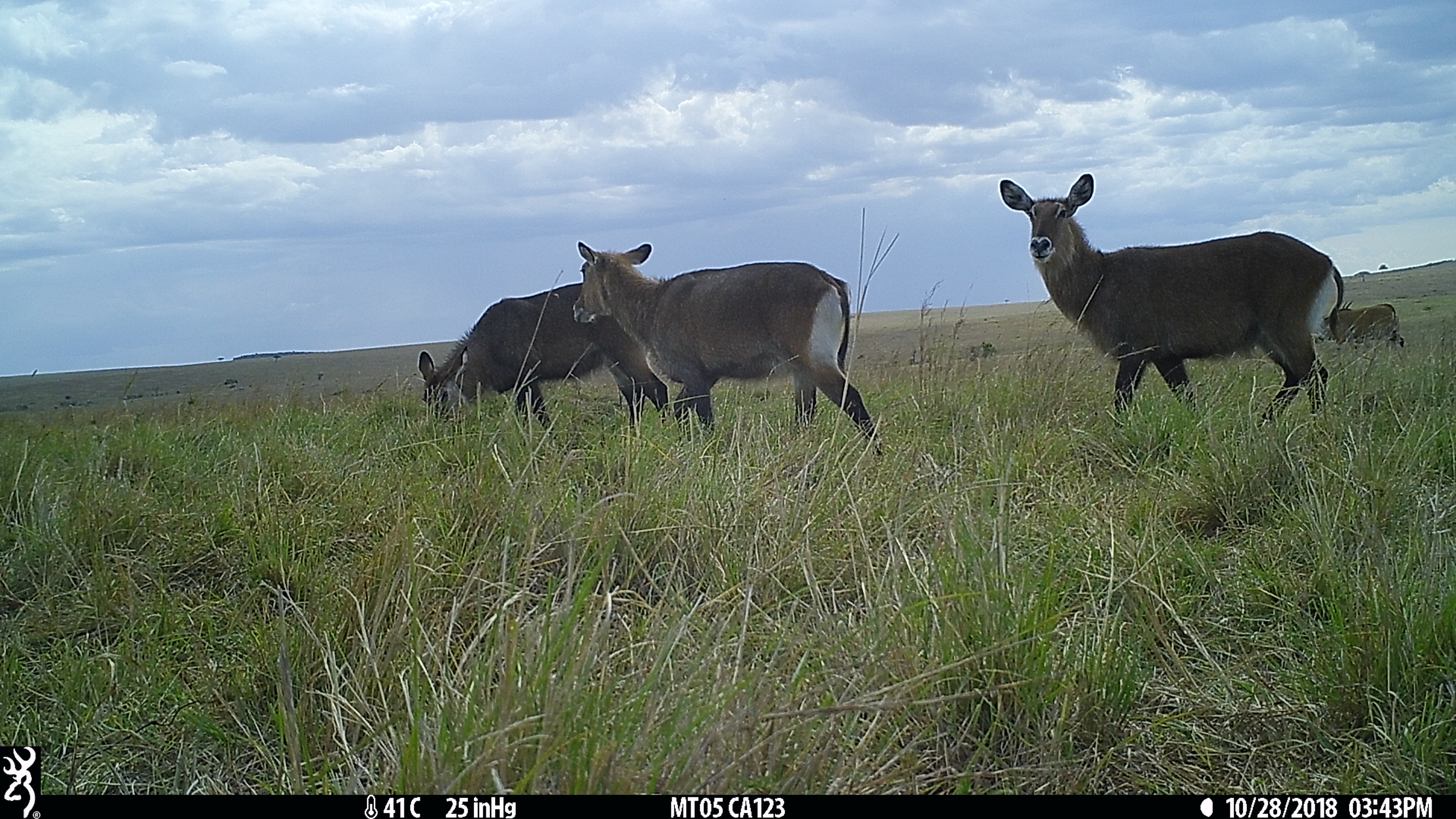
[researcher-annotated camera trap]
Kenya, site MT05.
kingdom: Animalia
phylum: Chordata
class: Mammalia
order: Artiodactyla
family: Bovidae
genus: Kobus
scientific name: Kobus ellipsiprymnus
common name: waterbuck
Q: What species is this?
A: Waterbuck (Kobus ellipsiprymnus).